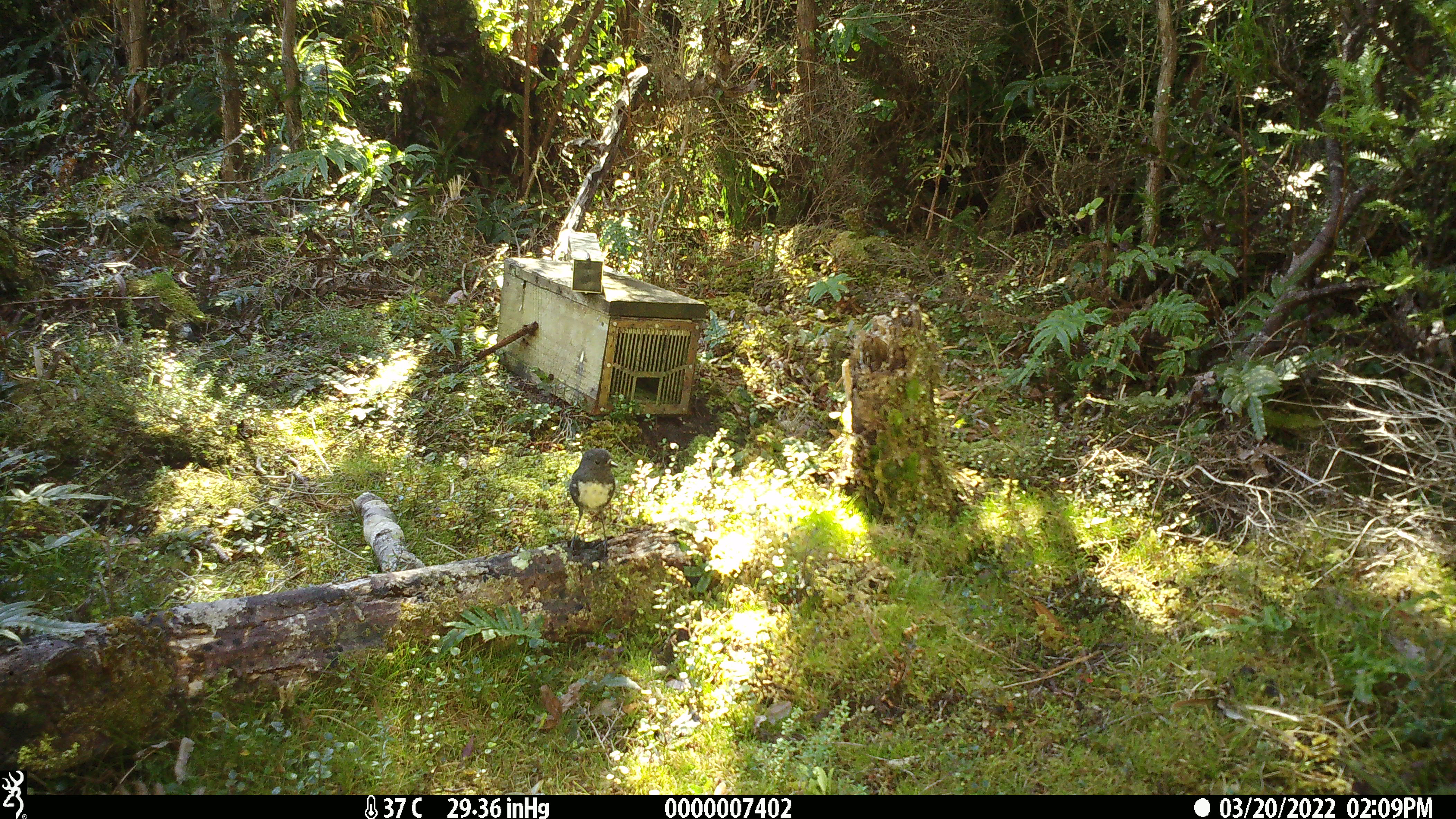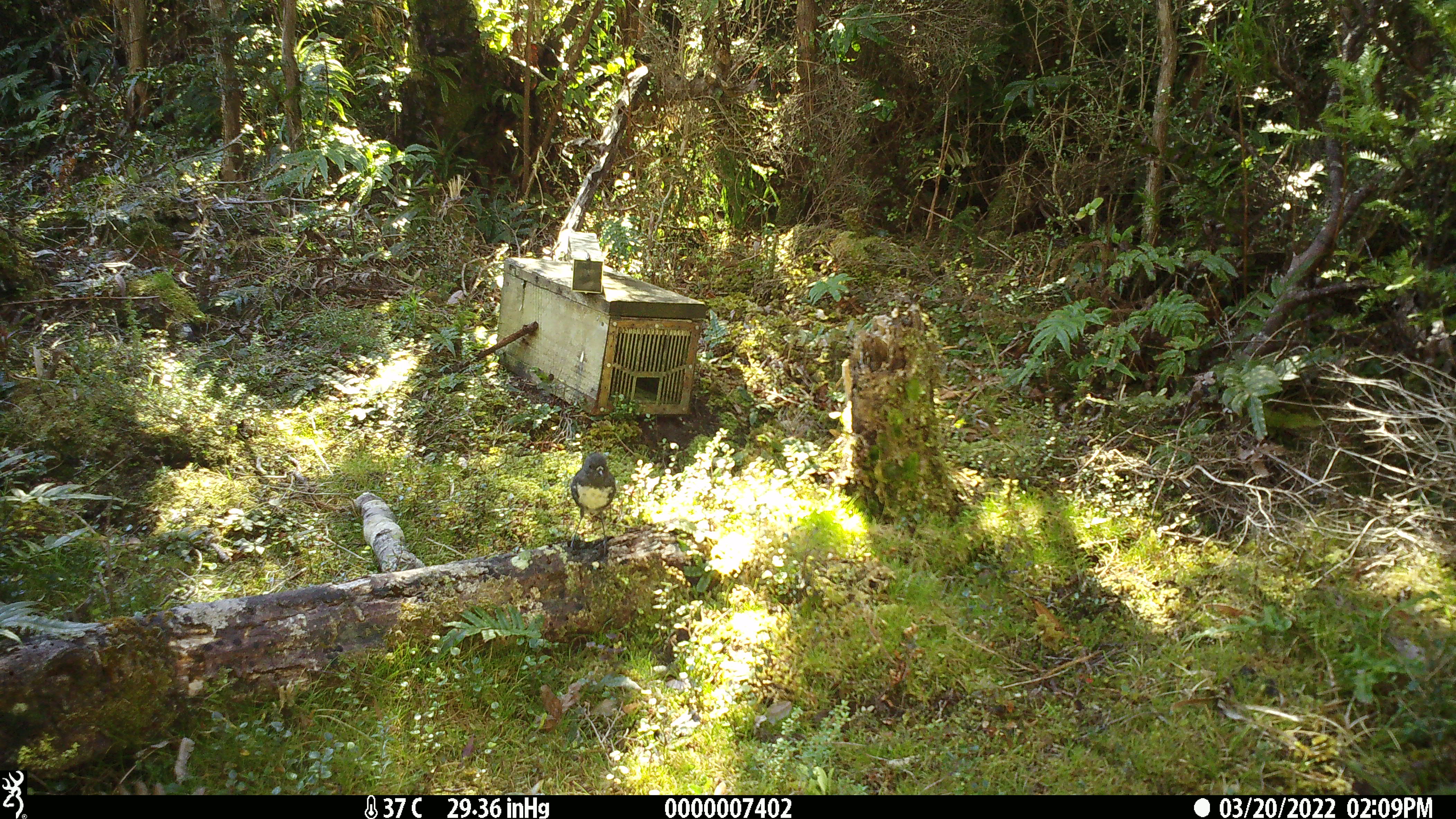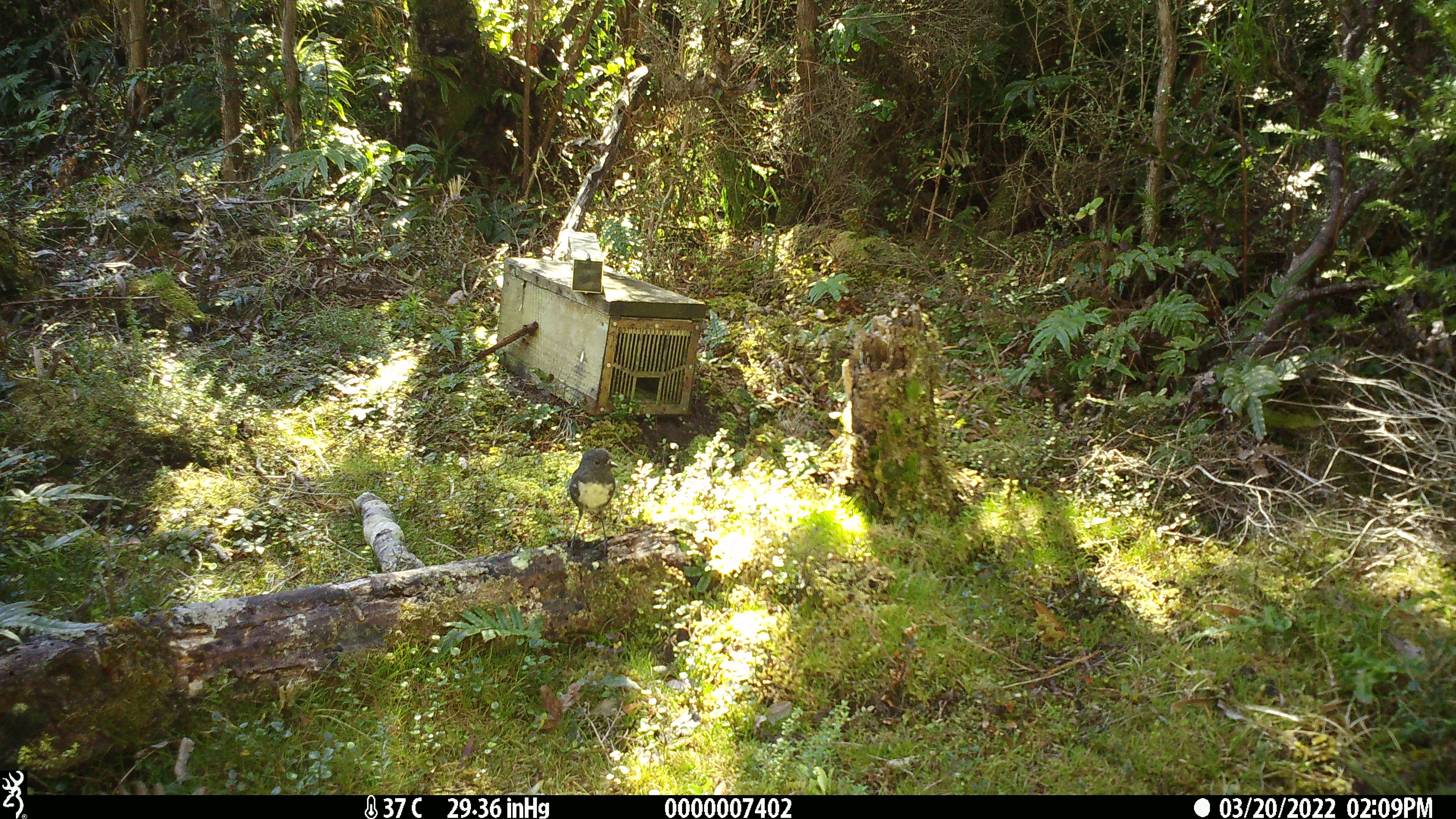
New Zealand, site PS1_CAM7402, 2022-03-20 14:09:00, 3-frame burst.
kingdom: Animalia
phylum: Chordata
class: Aves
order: Passeriformes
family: Petroicidae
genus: Petroica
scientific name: Petroica australis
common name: new zealand robin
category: robin